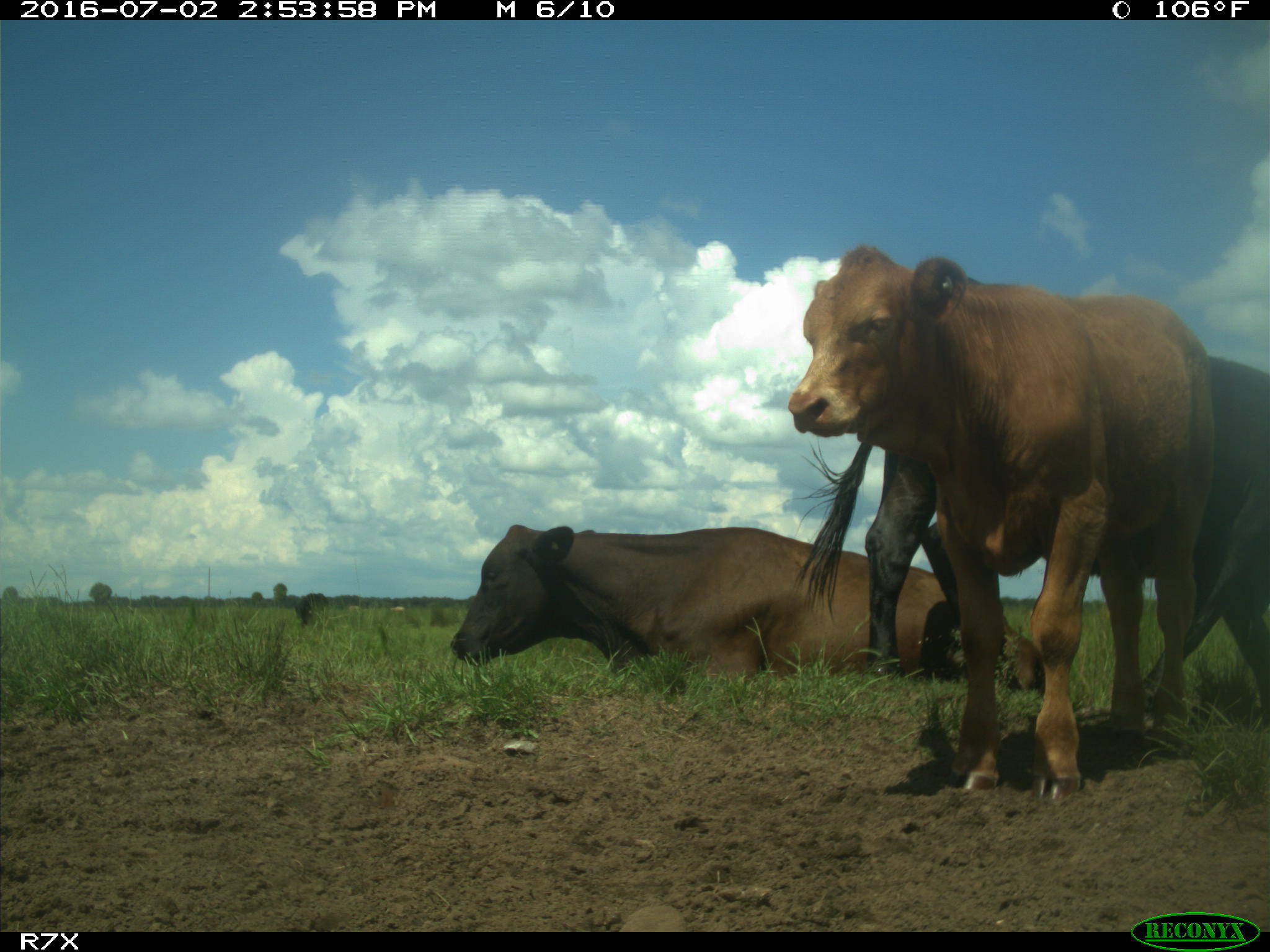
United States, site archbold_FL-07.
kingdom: Animalia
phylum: Chordata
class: Mammalia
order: Artiodactyla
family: Bovidae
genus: Bos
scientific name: Bos taurus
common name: domestic cow